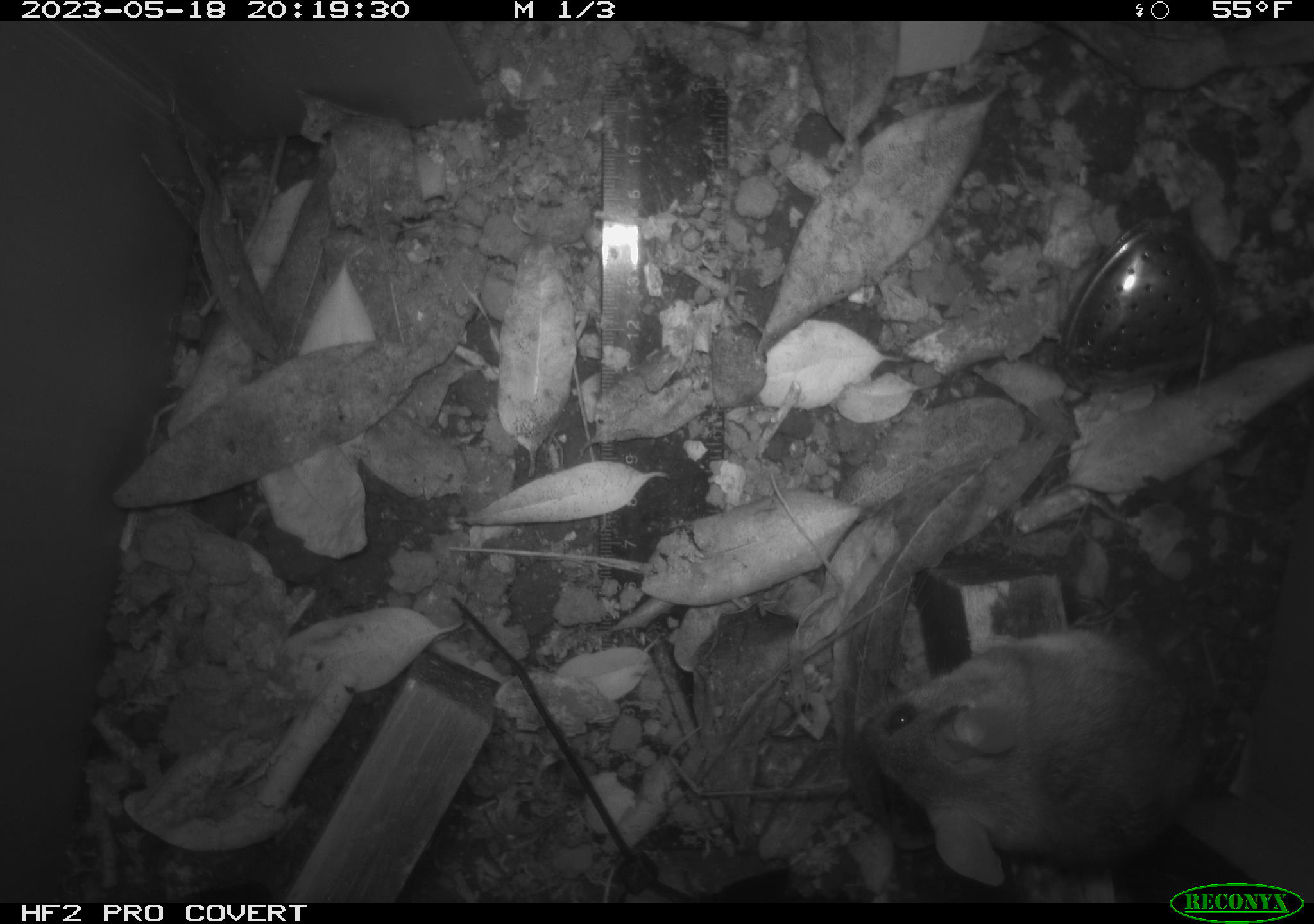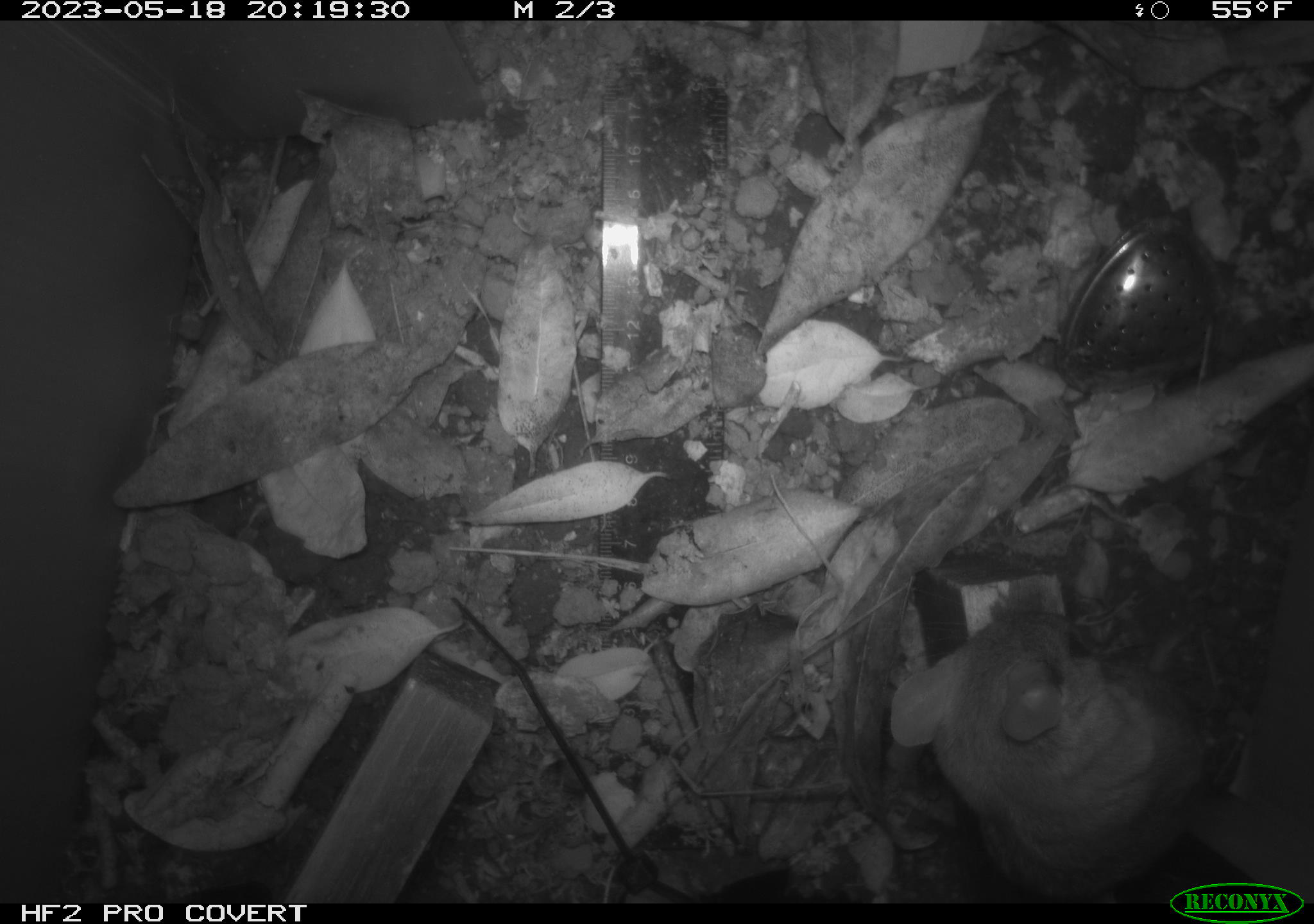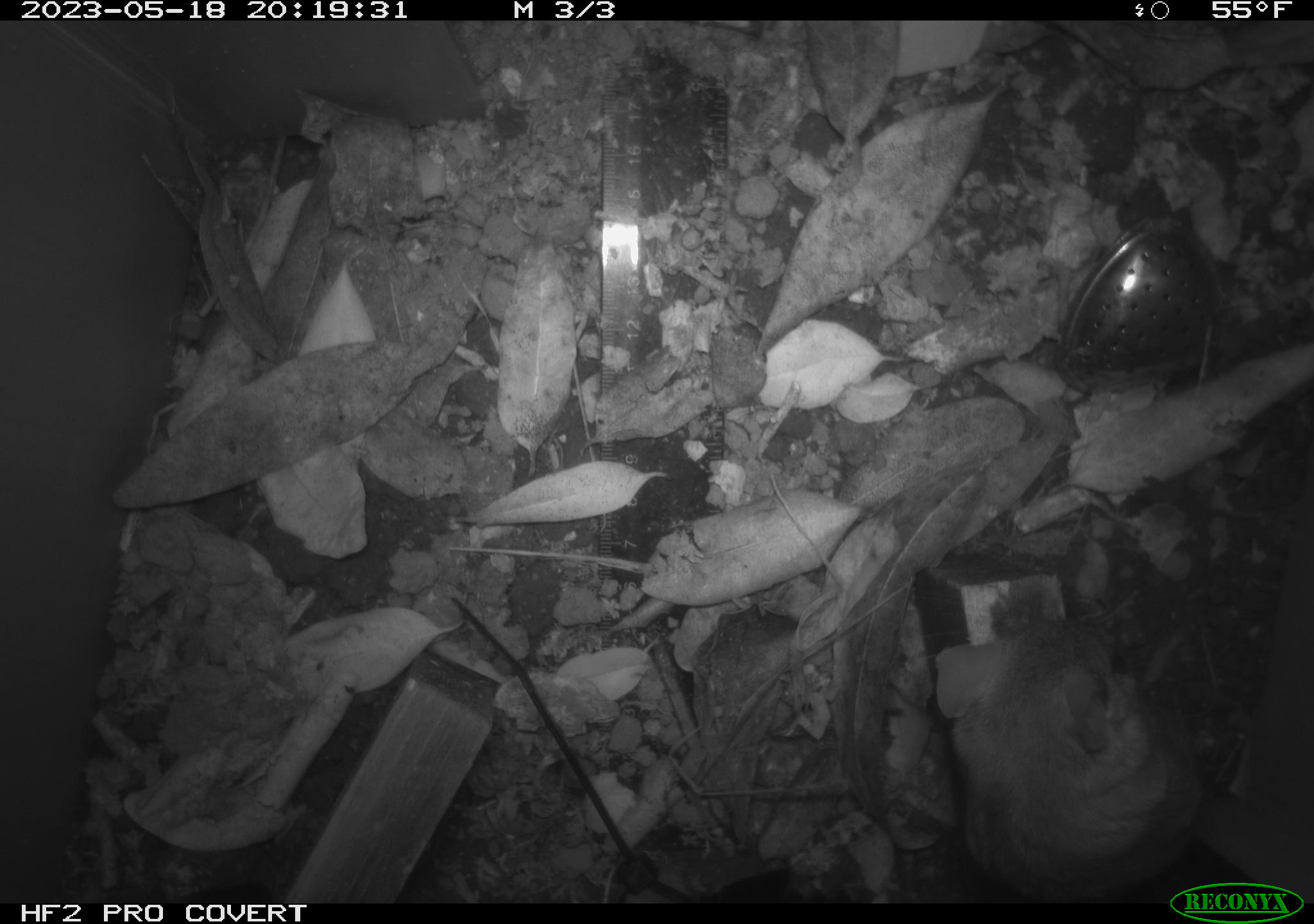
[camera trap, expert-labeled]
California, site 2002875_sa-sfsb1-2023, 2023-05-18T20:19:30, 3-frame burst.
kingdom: Animalia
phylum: Chordata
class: Mammalia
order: Rodentia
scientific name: Rodentia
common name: mouse species